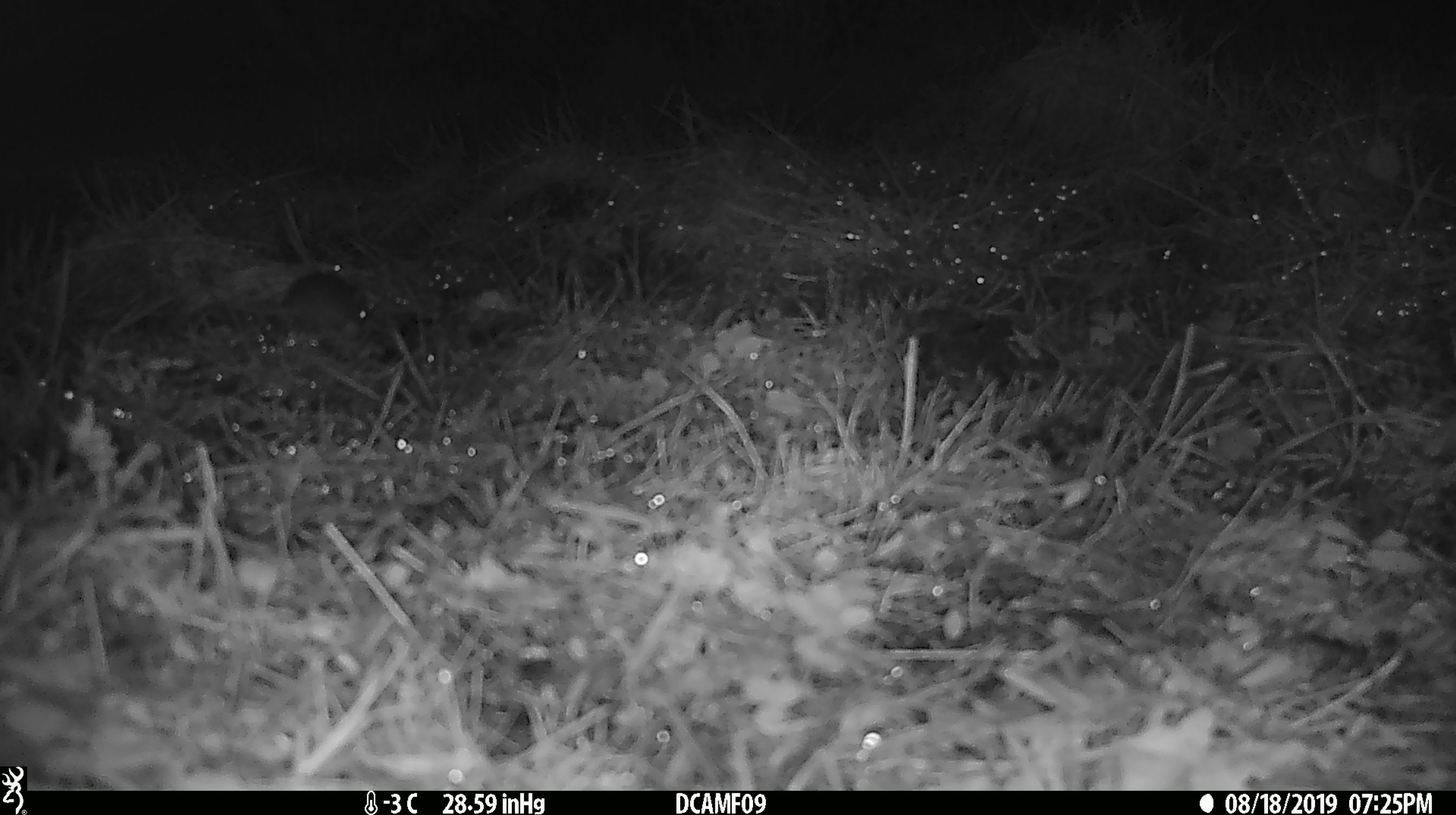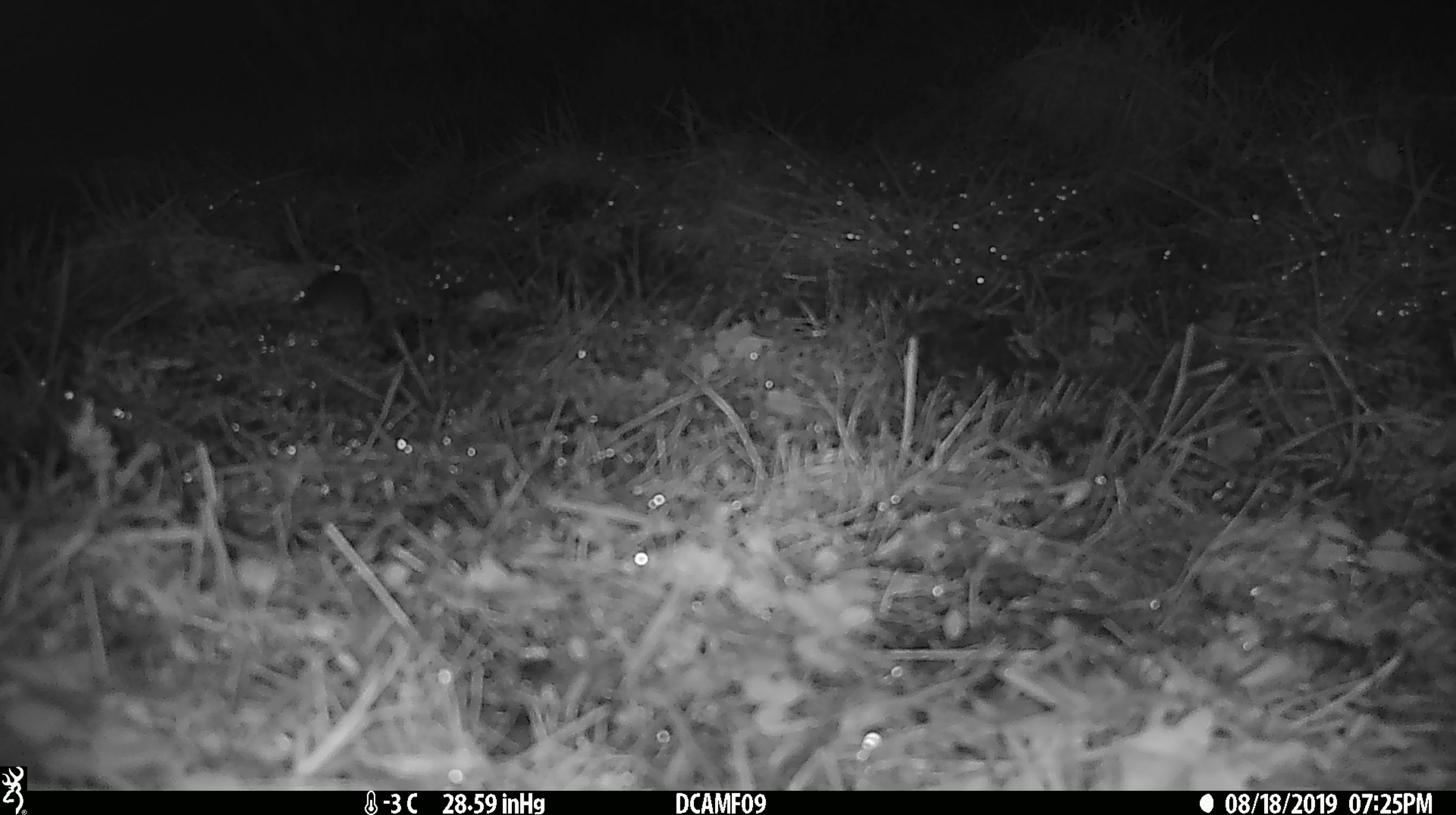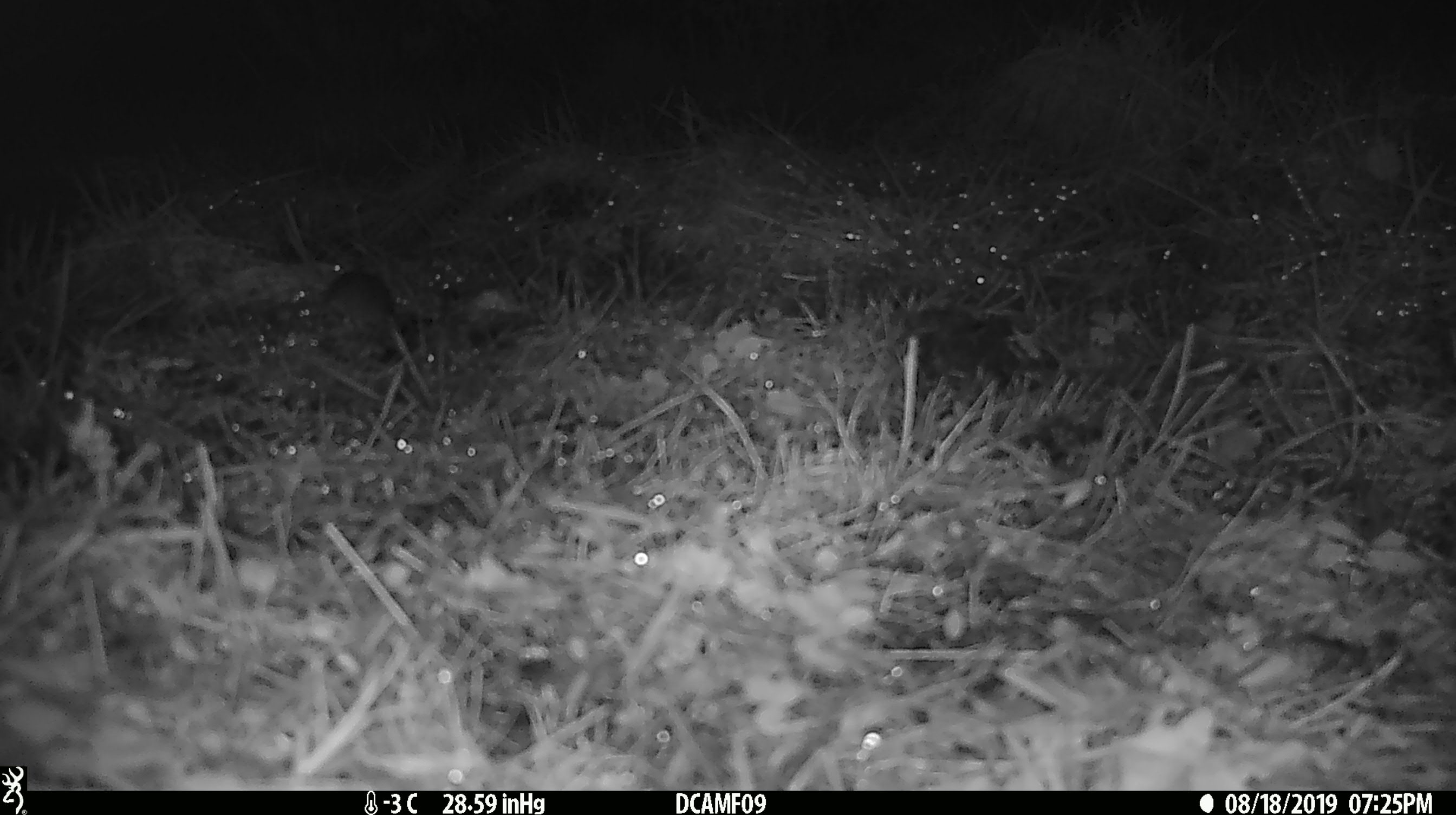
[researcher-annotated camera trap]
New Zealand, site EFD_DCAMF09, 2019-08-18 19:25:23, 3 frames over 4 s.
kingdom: Animalia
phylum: Chordata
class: Mammalia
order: Rodentia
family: Muridae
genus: Mus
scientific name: Mus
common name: mouse